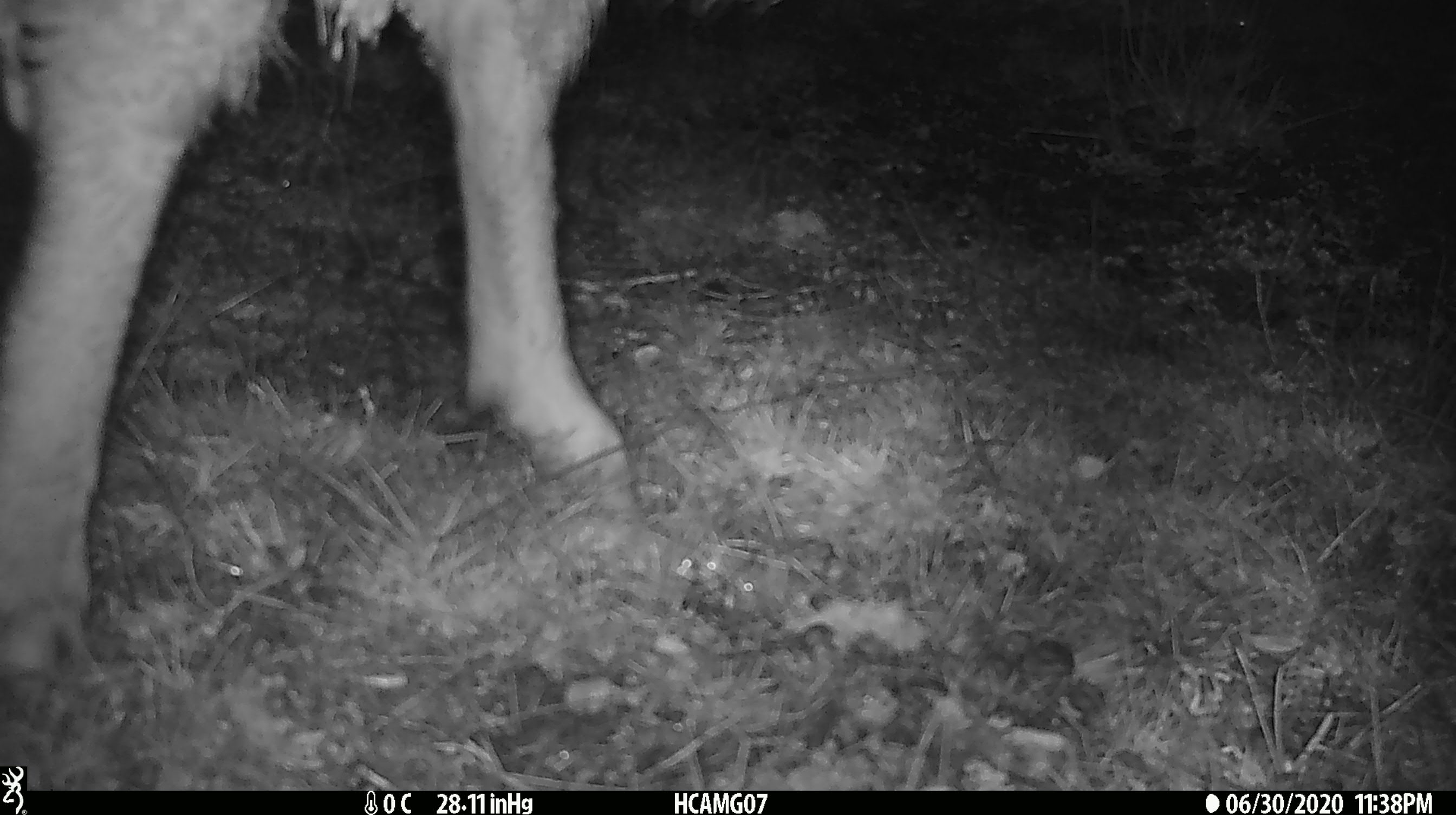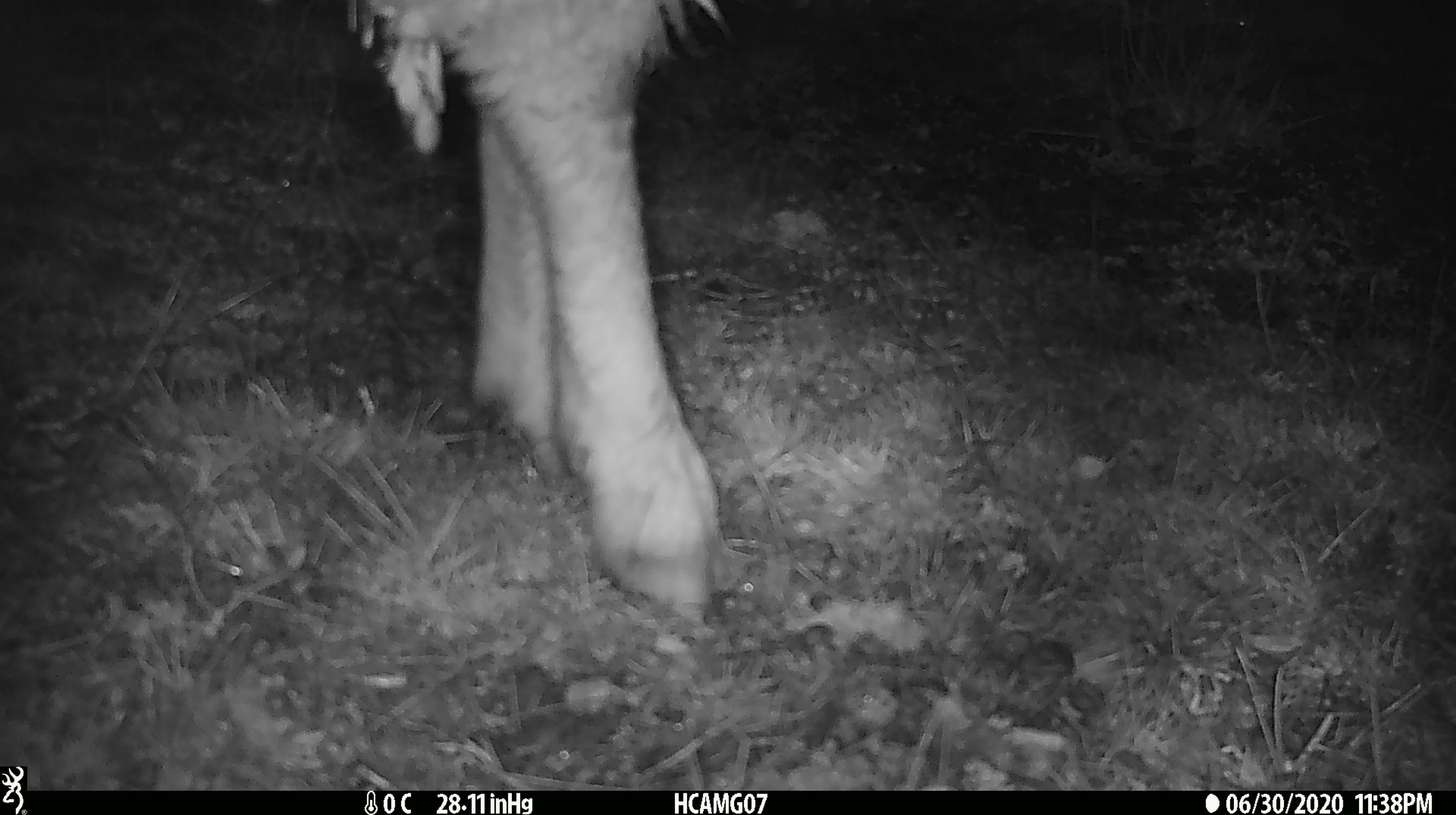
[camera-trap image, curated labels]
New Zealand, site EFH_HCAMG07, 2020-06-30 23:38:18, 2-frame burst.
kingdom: Animalia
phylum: Chordata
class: Mammalia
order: Artiodactyla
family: Bovidae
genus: Ovis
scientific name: Ovis aries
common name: domestic sheep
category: sheep